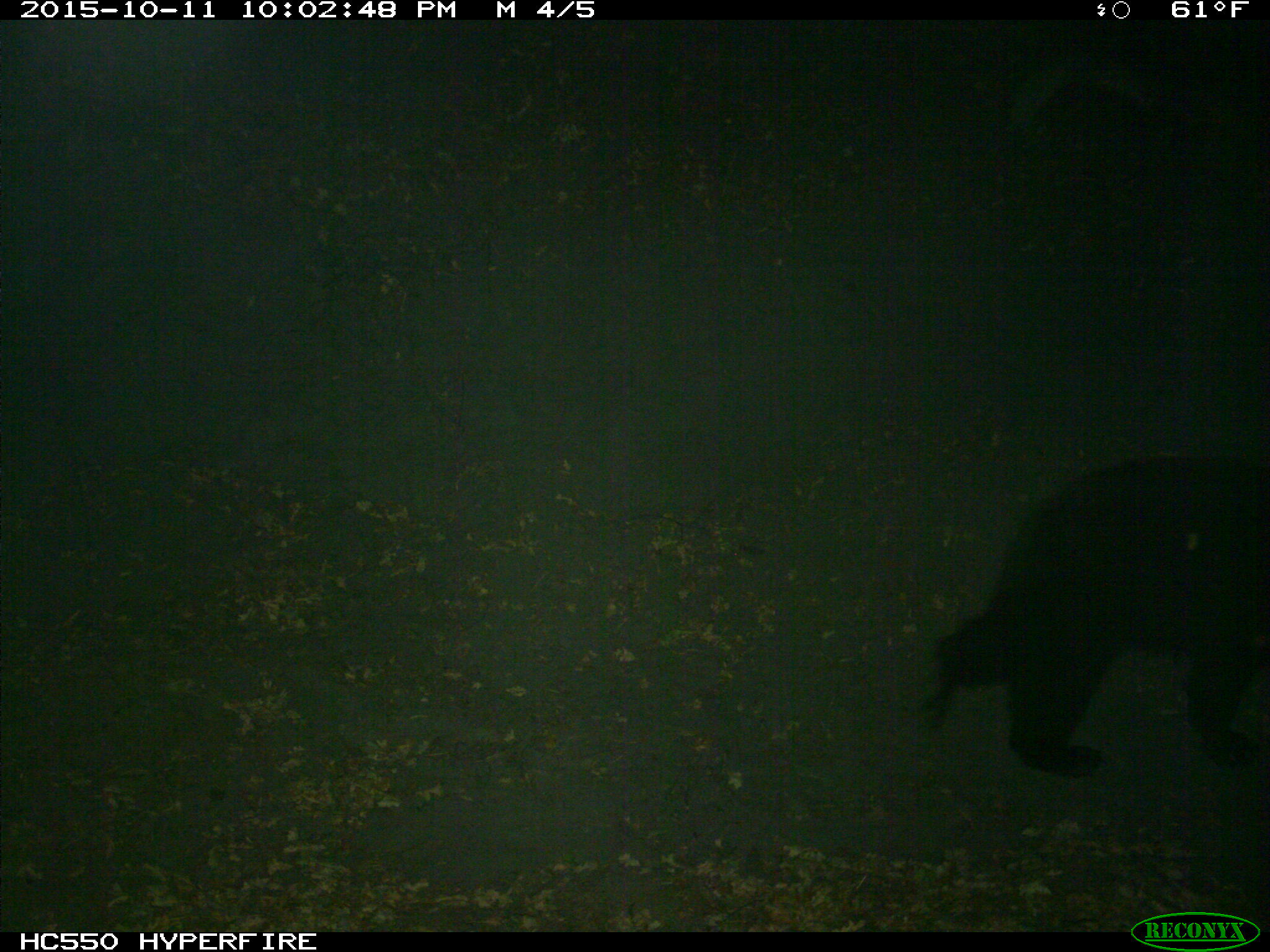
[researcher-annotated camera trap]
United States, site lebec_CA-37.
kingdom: Animalia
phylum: Chordata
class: Mammalia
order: Carnivora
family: Ursidae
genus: Ursus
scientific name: Ursus americanus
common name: american black bear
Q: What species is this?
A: Ursus americanus (american black bear).